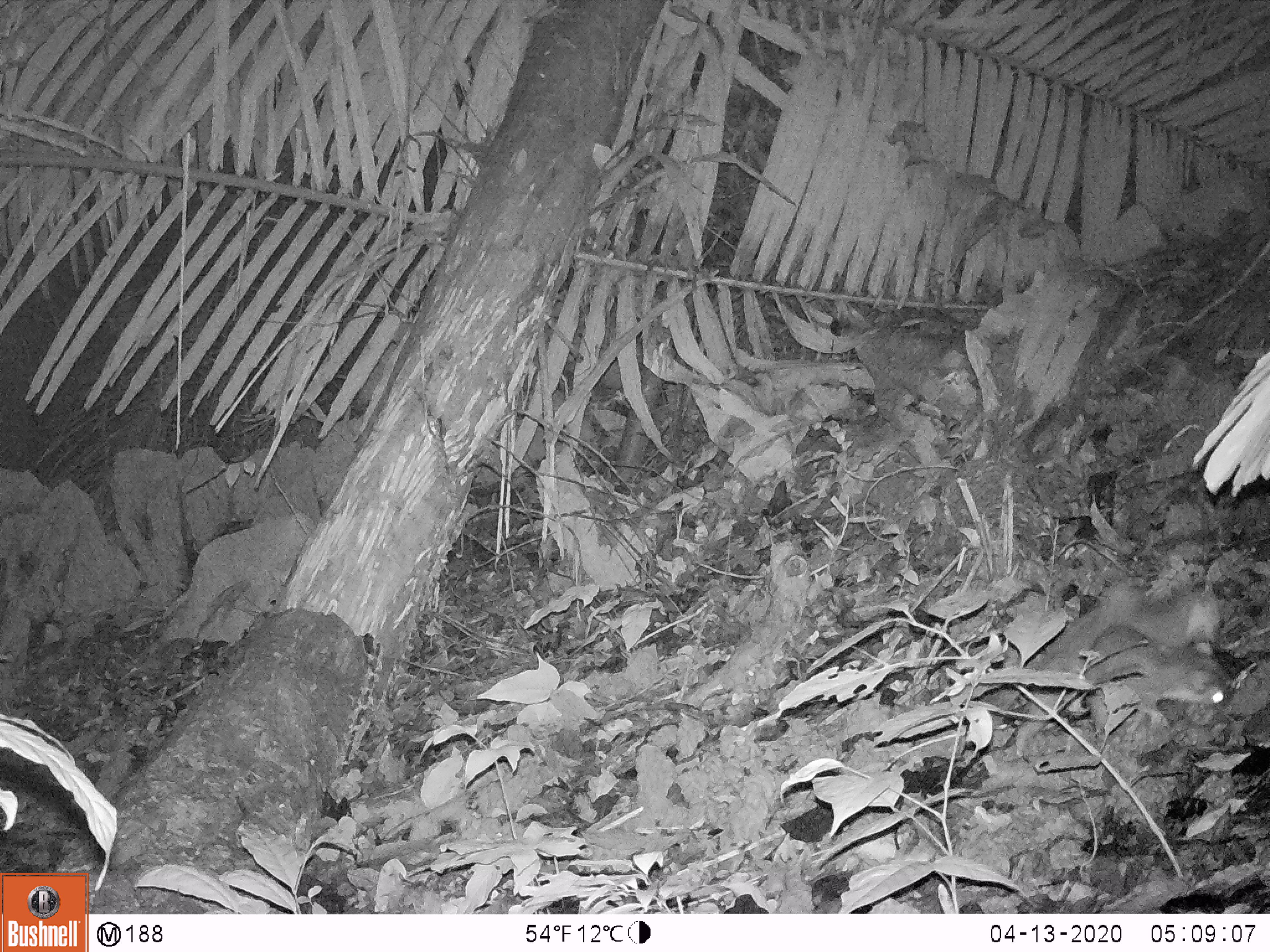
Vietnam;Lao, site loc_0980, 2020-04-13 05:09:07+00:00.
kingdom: Animalia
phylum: Chordata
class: Mammalia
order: Carnivora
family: Mustelidae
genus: Melogale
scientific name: Melogale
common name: ferret badger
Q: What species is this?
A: Ferret badger (Melogale).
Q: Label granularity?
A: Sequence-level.